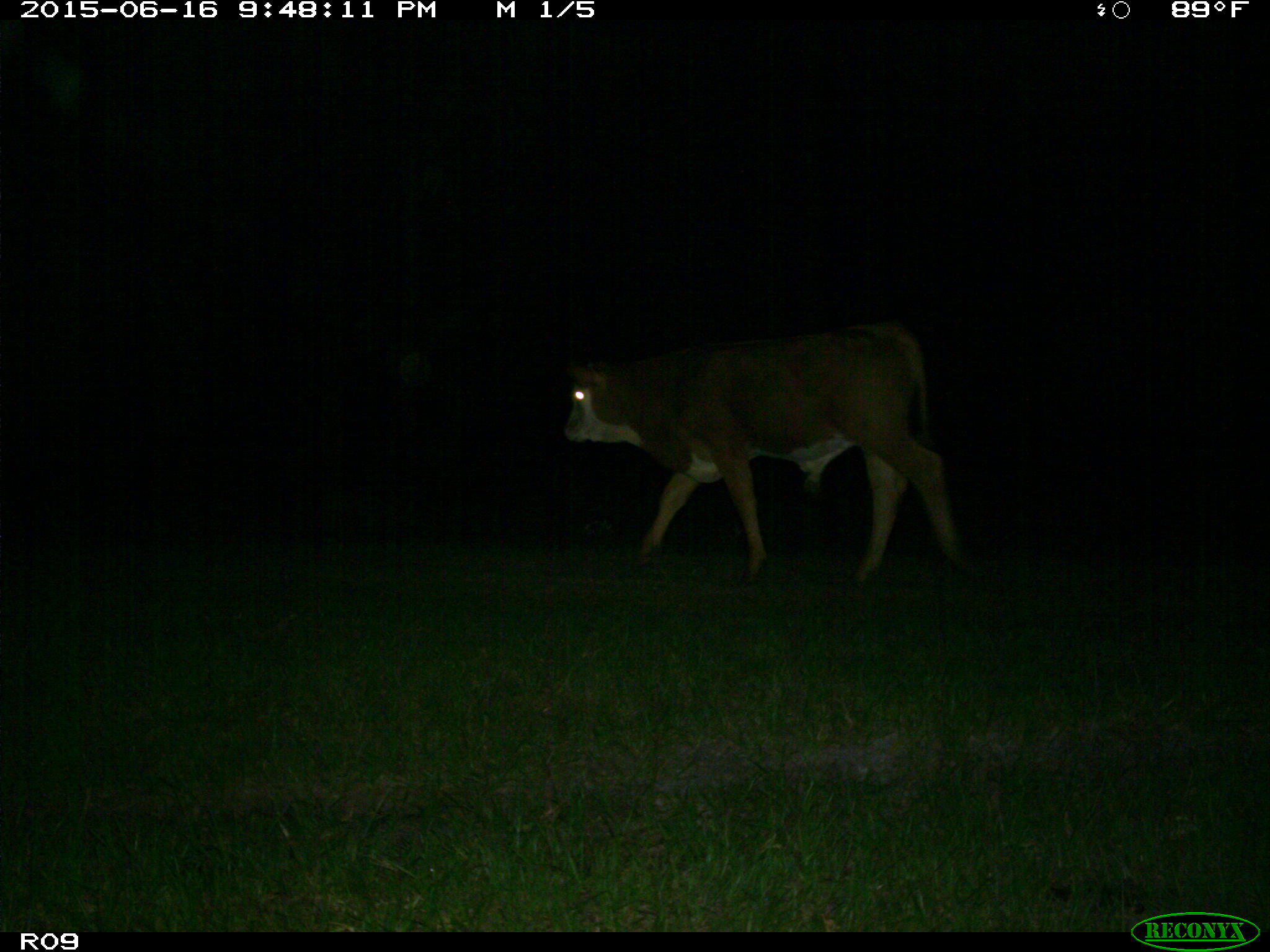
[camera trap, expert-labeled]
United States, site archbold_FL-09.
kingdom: Animalia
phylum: Chordata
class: Mammalia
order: Artiodactyla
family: Bovidae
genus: Bos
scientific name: Bos taurus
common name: domestic cow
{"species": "Bos taurus (domestic cow)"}